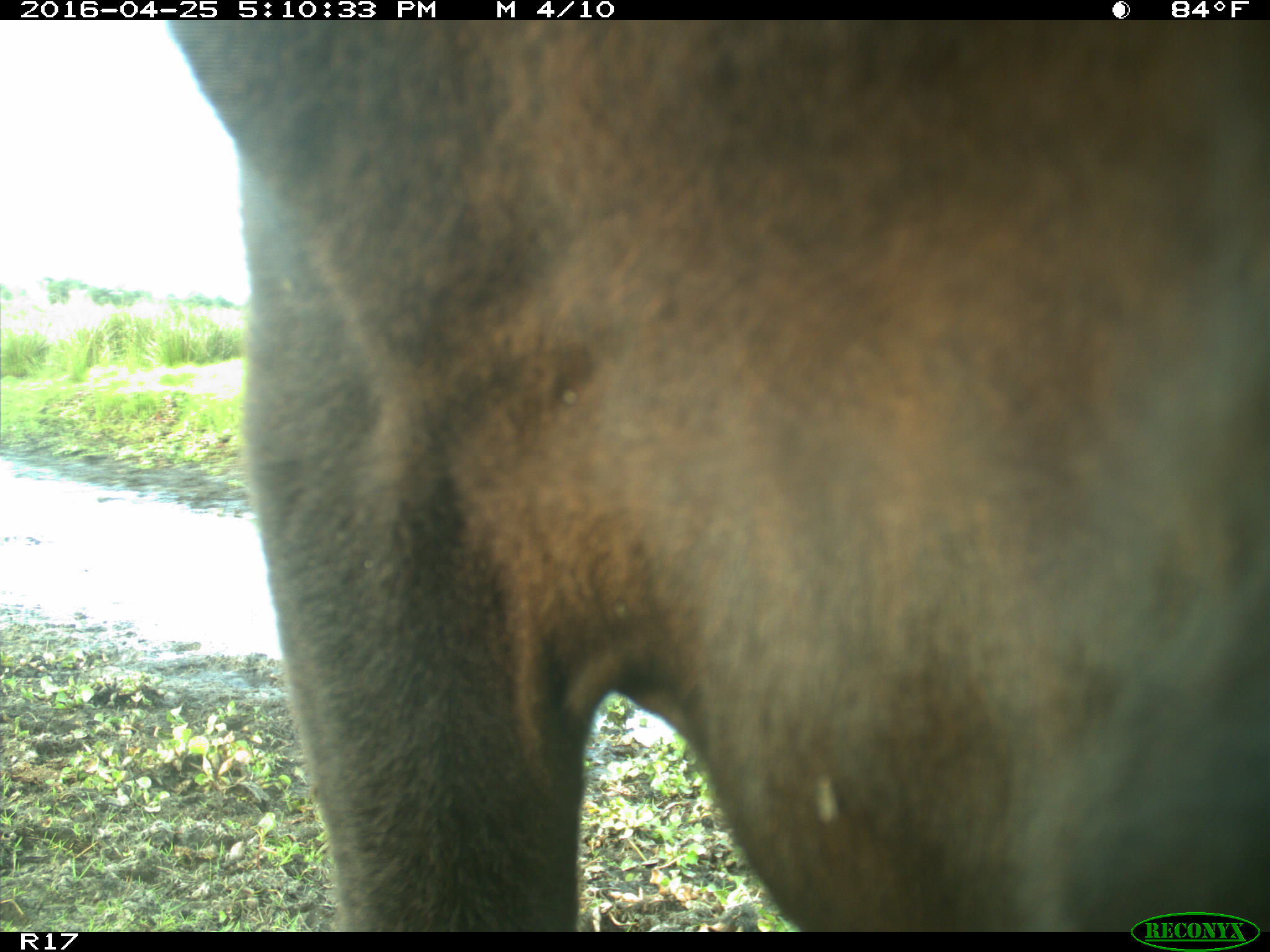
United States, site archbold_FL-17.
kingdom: Animalia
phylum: Chordata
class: Mammalia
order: Artiodactyla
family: Bovidae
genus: Bos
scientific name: Bos taurus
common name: domestic cow